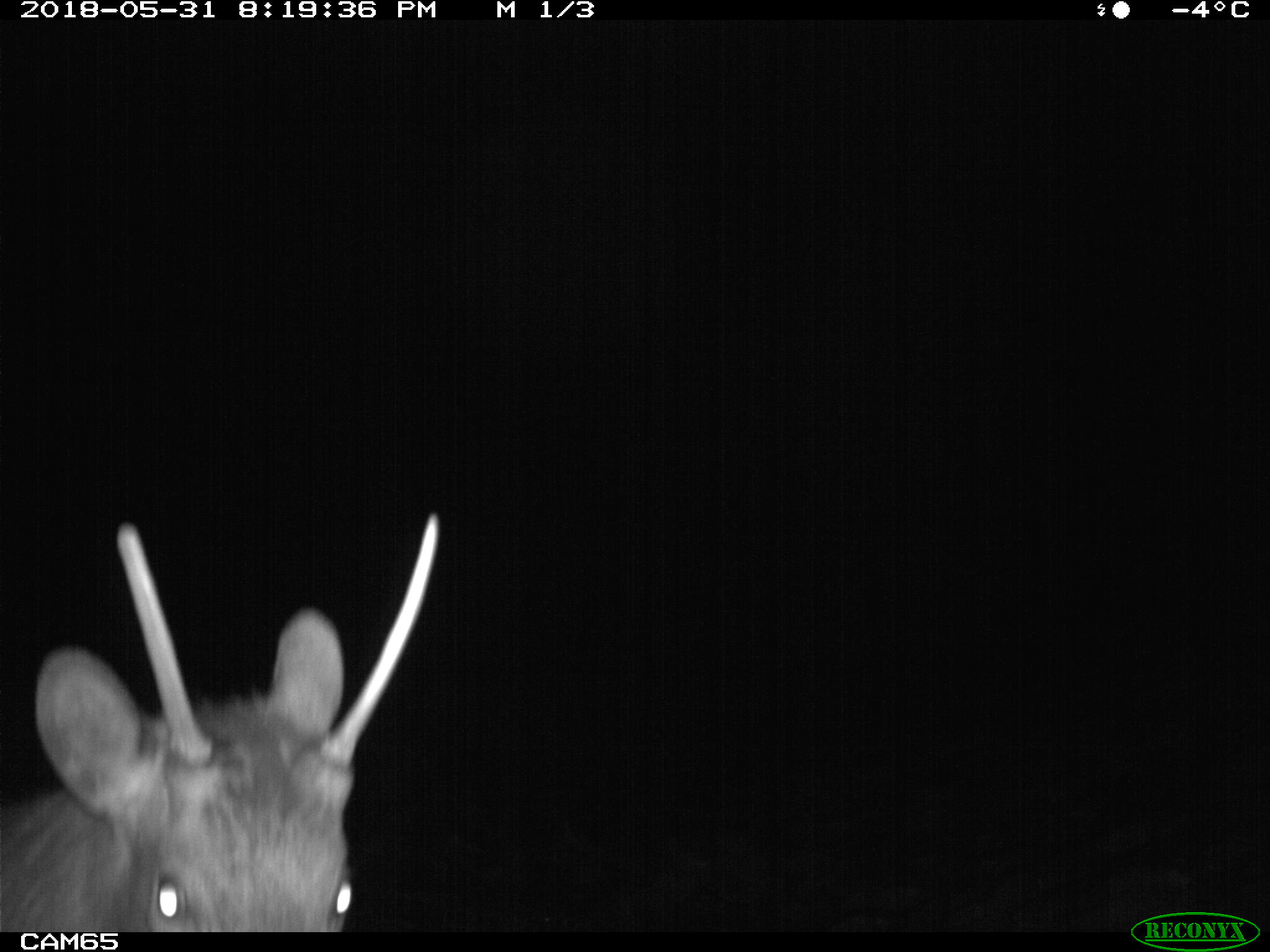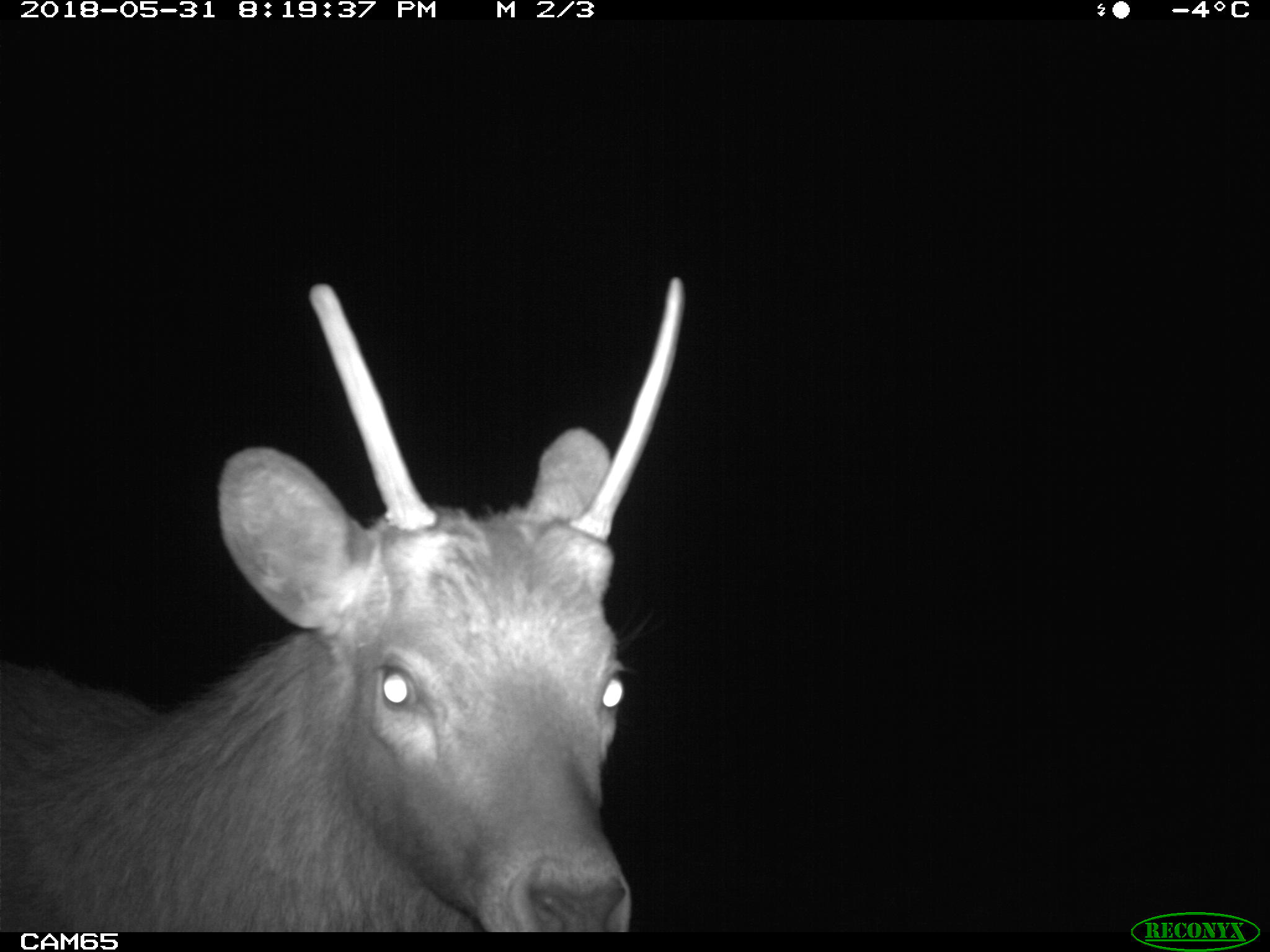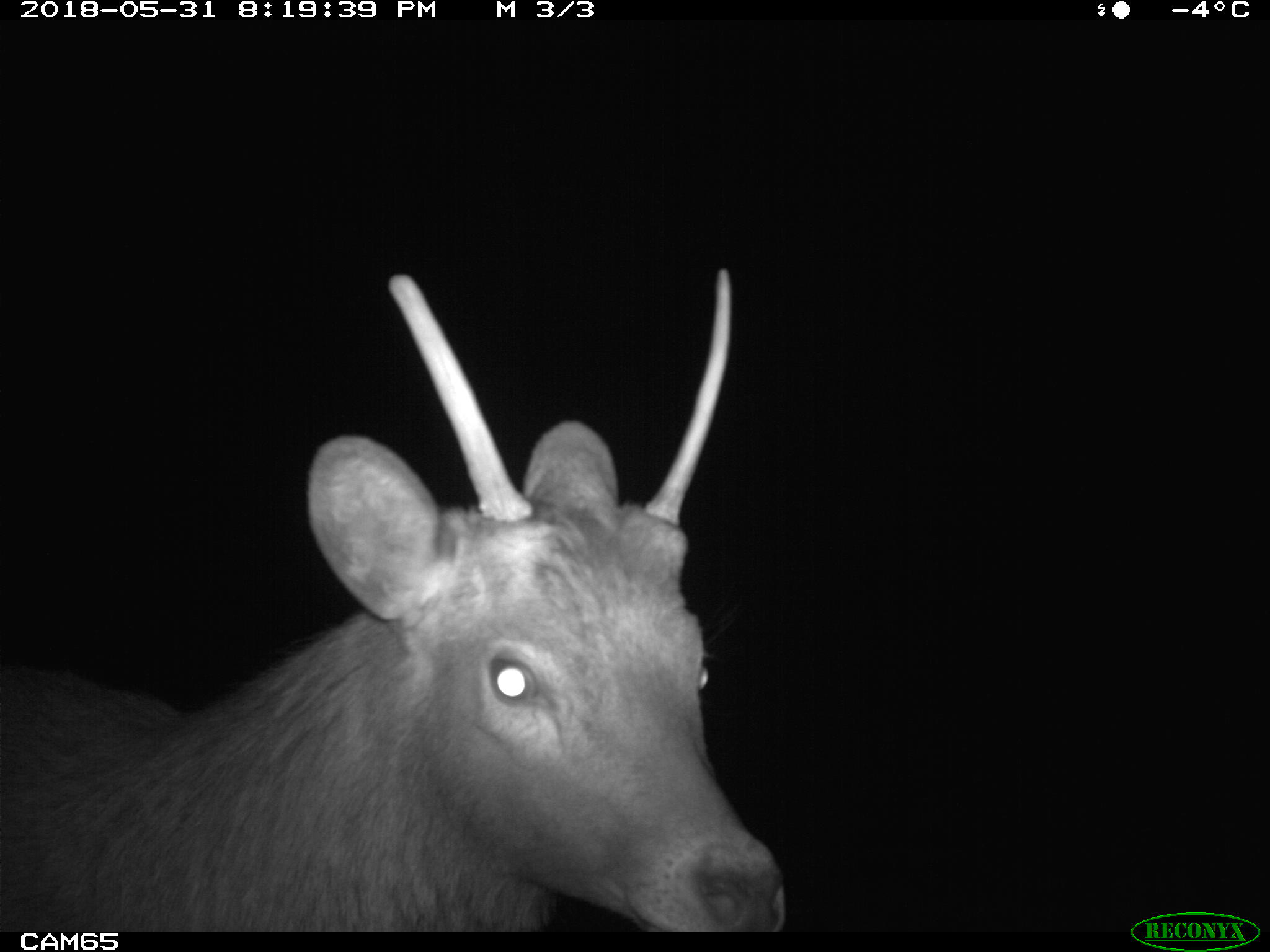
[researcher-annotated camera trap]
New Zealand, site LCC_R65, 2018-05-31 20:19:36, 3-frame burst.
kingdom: Animalia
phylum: Chordata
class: Mammalia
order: Artiodactyla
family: Cervidae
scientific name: Cervidae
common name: deer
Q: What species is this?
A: Deer (Cervidae).